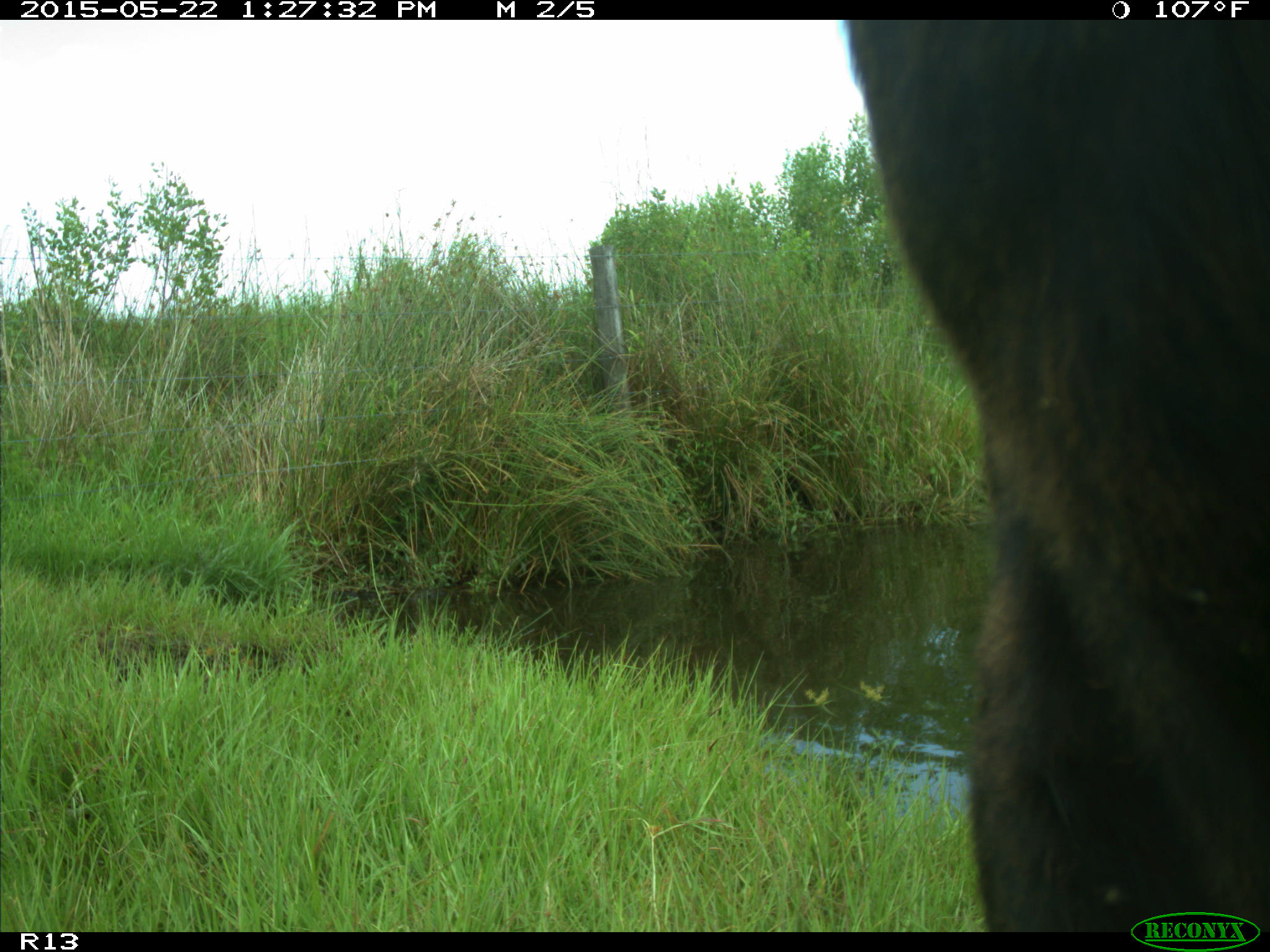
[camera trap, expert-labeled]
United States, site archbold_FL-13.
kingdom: Animalia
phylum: Chordata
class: Mammalia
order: Artiodactyla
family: Bovidae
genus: Bos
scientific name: Bos taurus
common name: domestic cow